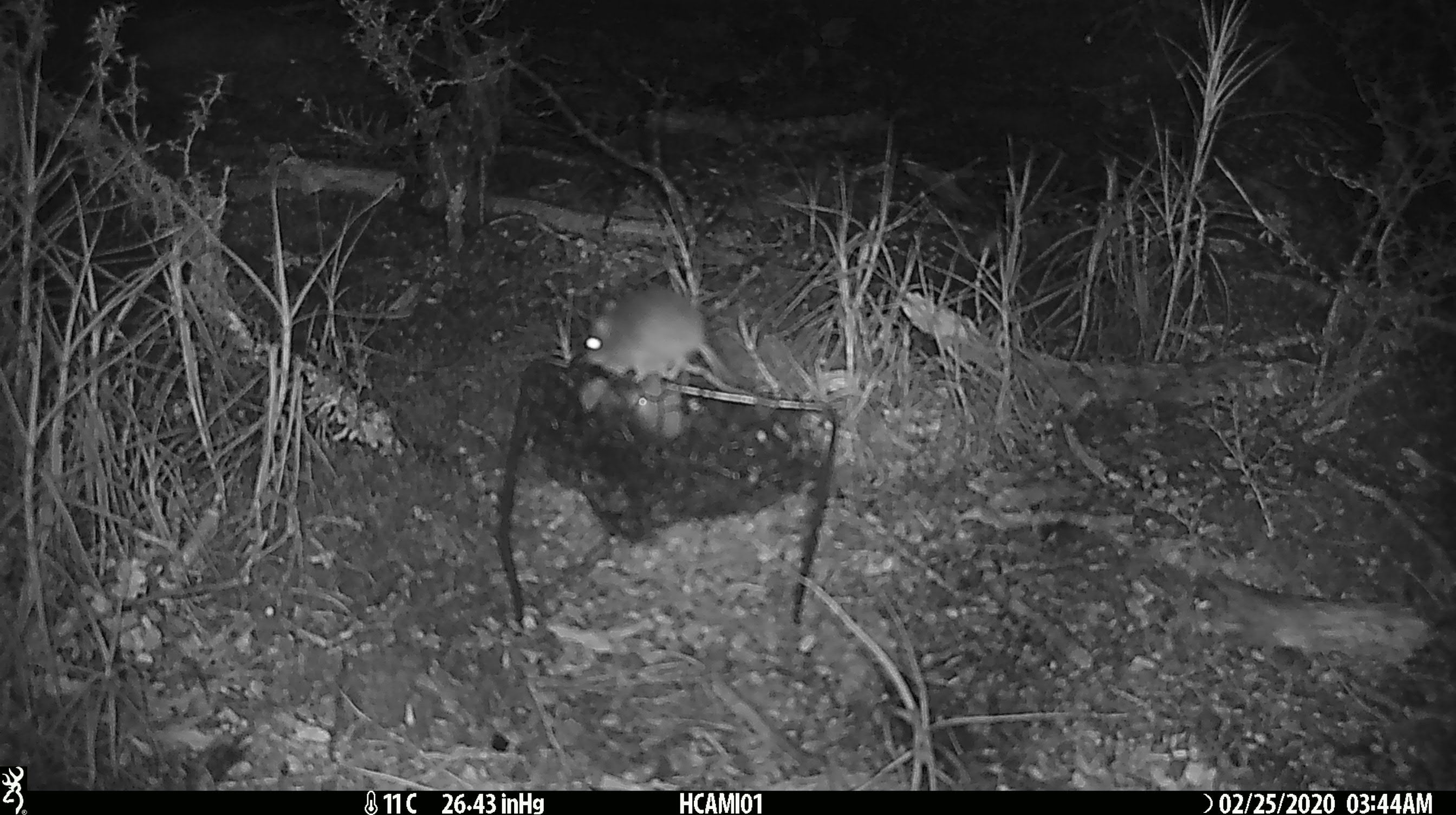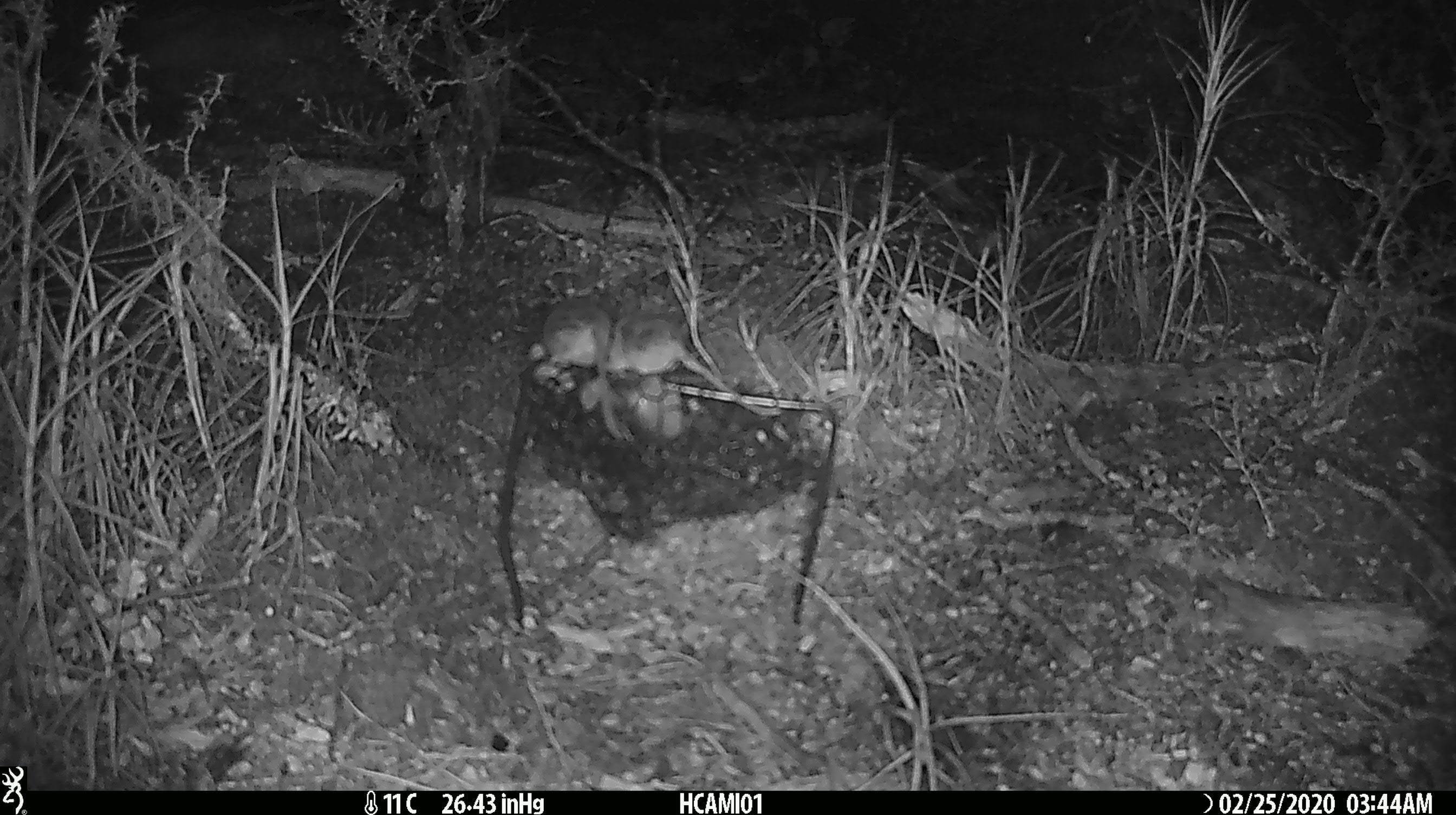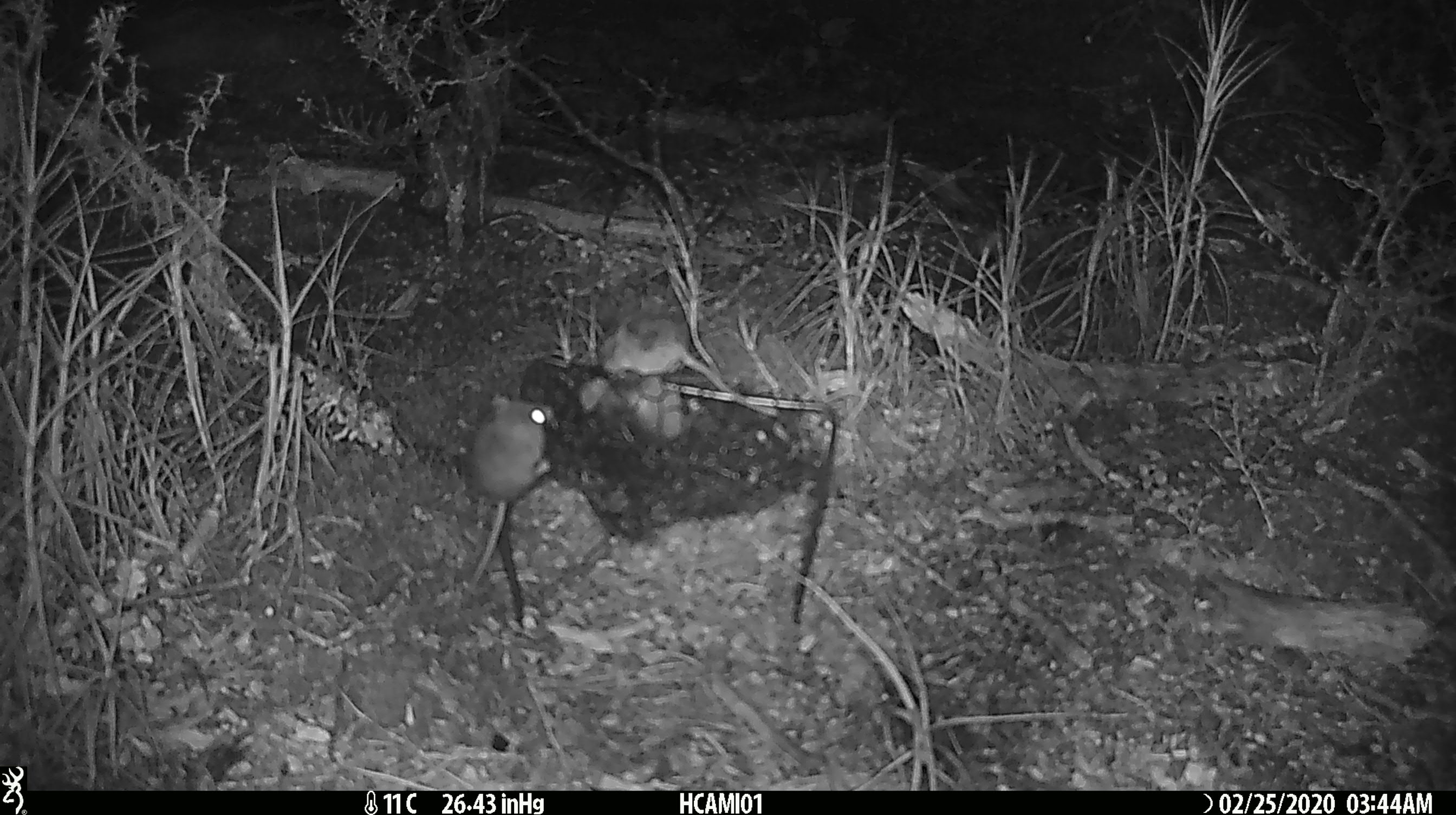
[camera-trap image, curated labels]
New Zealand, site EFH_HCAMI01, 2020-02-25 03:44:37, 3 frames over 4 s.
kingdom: Animalia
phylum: Chordata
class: Mammalia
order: Rodentia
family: Muridae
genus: Mus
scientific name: Mus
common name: mouse